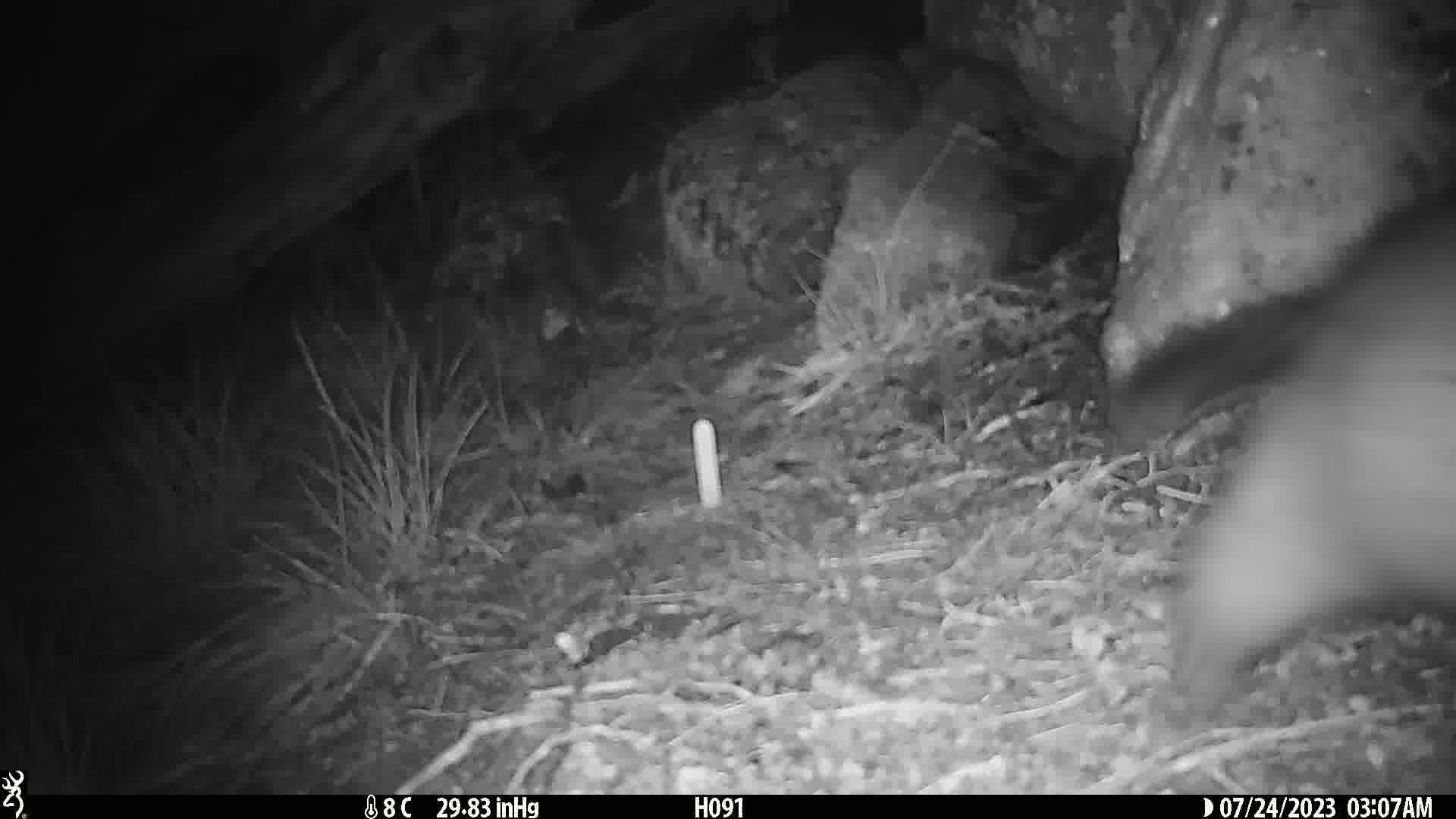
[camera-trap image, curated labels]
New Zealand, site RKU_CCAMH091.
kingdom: Animalia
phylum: Chordata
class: Mammalia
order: Diprotodontia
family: Phalangeridae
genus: Trichosurus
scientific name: Trichosurus vulpecula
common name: common brushtail possum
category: possum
Possum (common brushtail possum) (Trichosurus vulpecula).